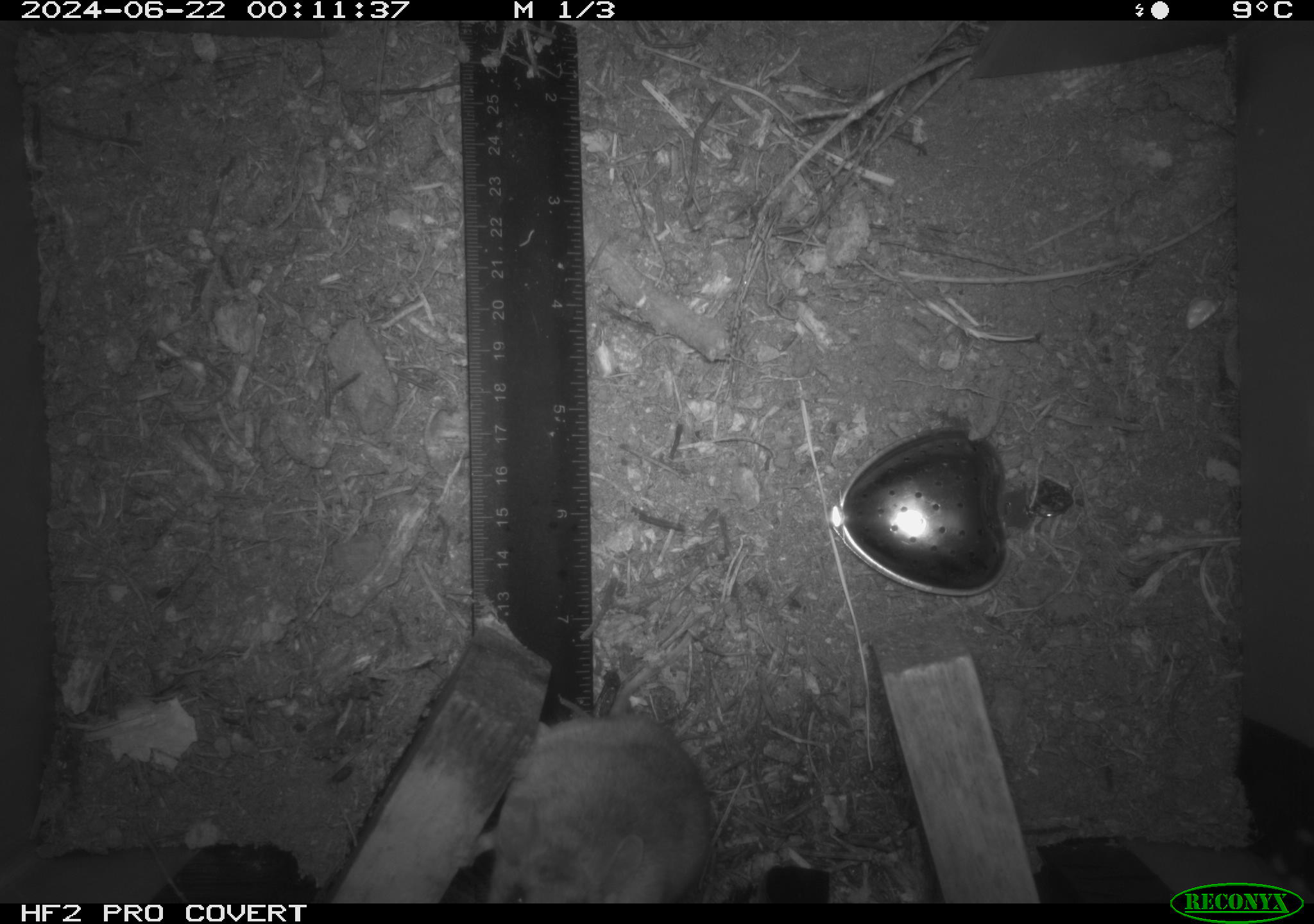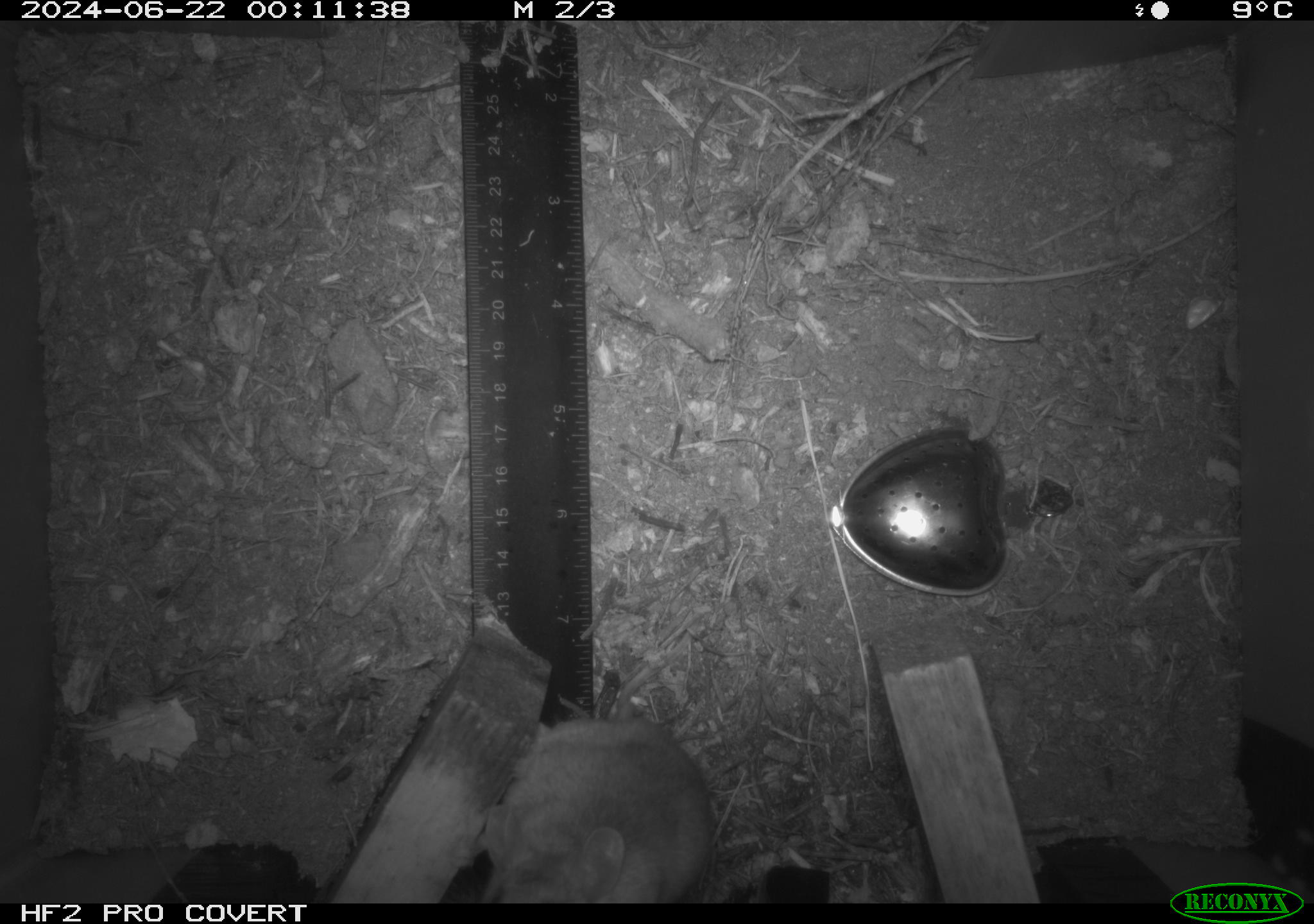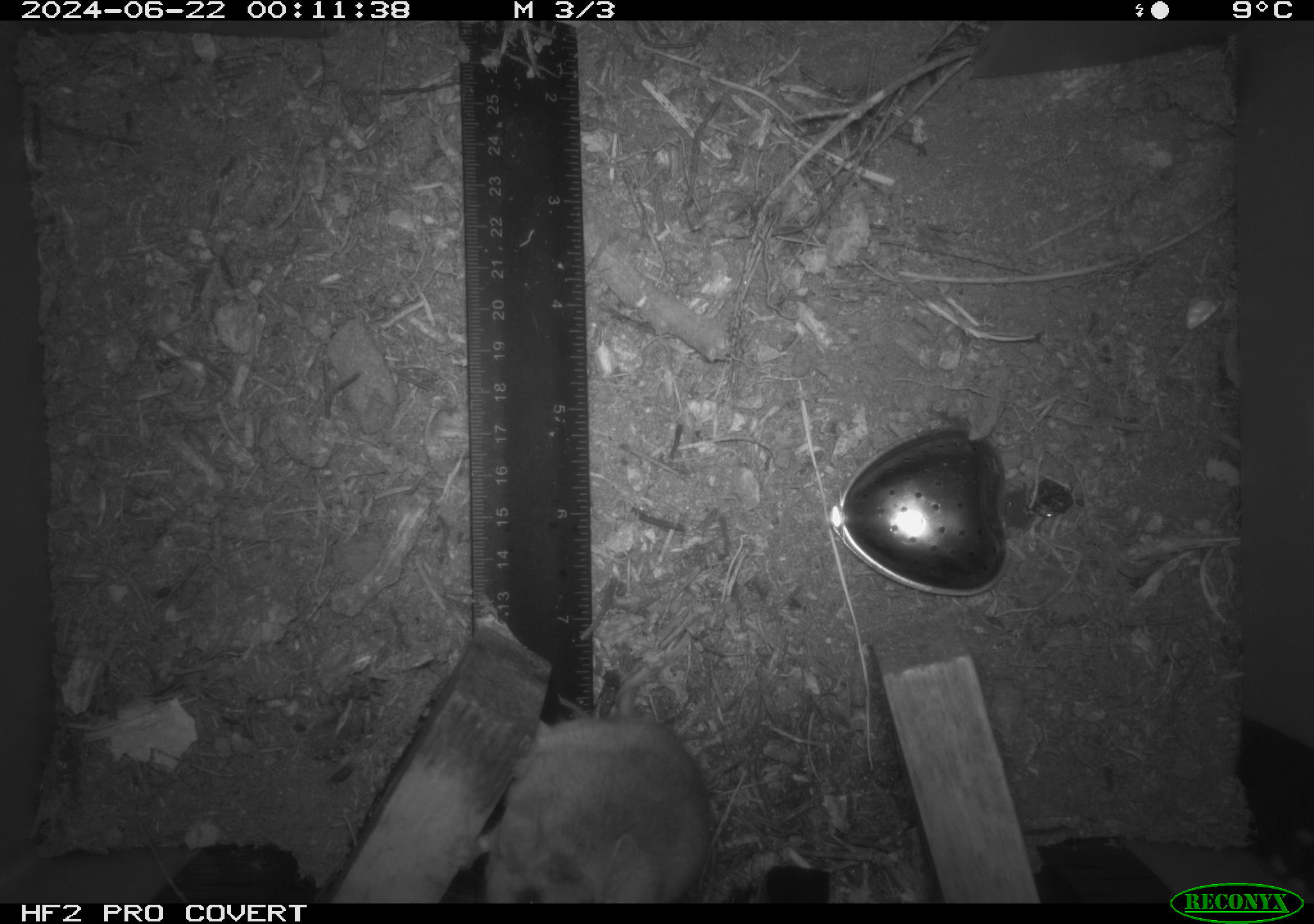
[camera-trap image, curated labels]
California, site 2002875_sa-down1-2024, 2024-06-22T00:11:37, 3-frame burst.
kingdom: Animalia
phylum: Chordata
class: Mammalia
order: Rodentia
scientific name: Rodentia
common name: rodent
Rodent (Rodentia).